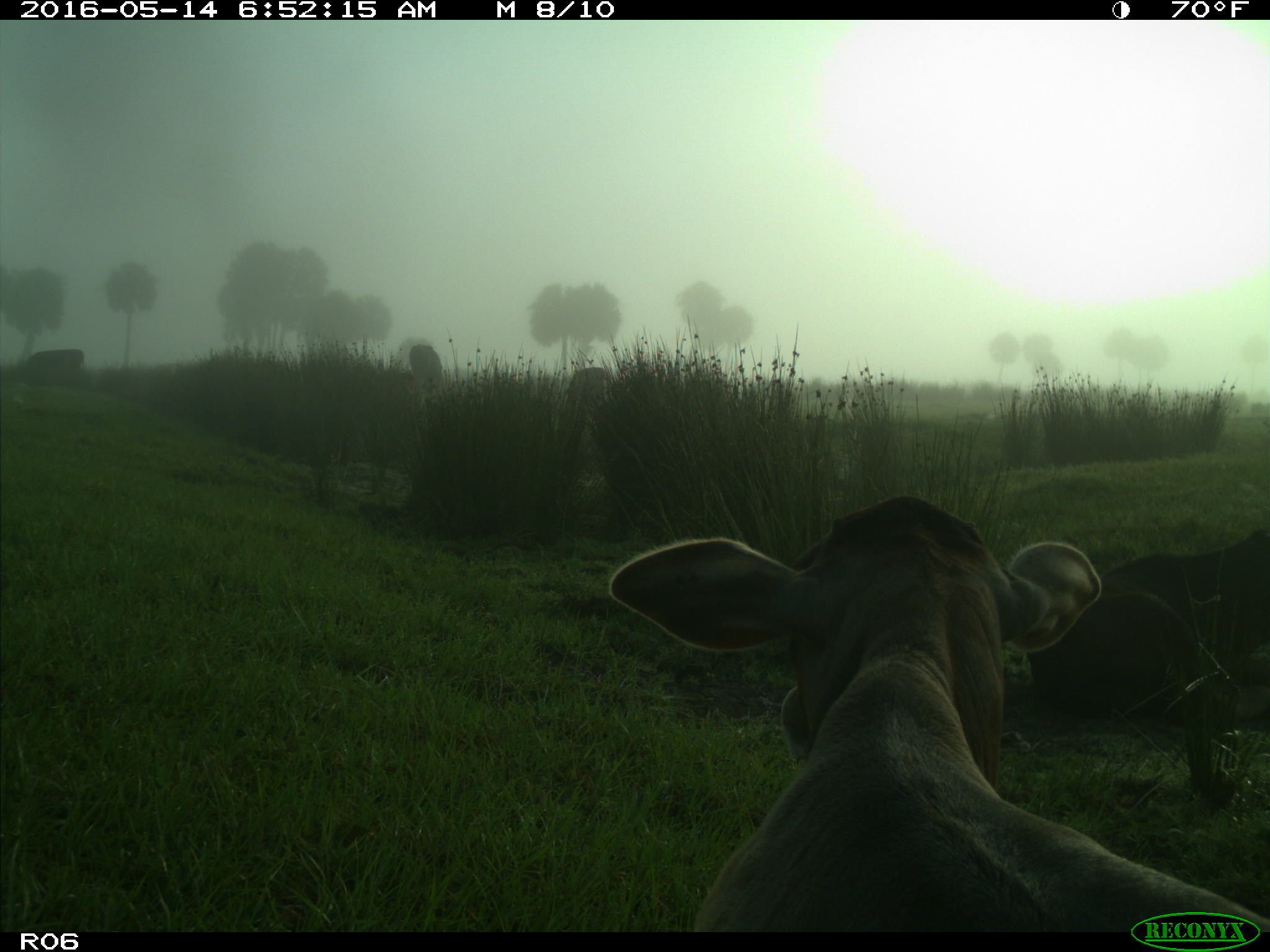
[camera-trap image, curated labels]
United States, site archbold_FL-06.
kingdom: Animalia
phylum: Chordata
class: Mammalia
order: Artiodactyla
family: Bovidae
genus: Bos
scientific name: Bos taurus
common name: domestic cow